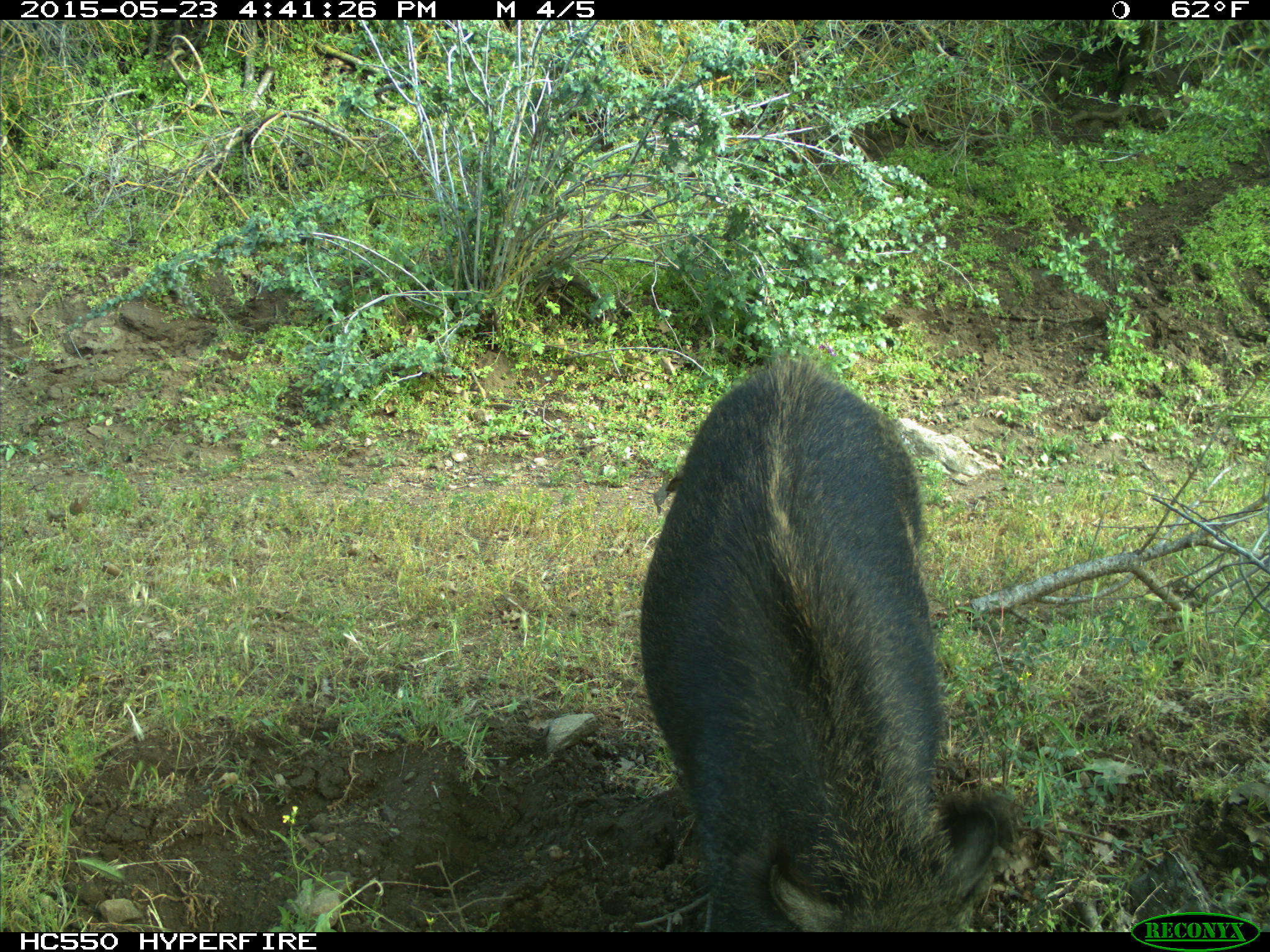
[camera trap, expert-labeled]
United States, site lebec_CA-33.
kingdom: Animalia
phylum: Chordata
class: Mammalia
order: Artiodactyla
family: Suidae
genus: Sus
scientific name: Sus scrofa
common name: wild boar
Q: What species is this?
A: Sus scrofa (wild boar).